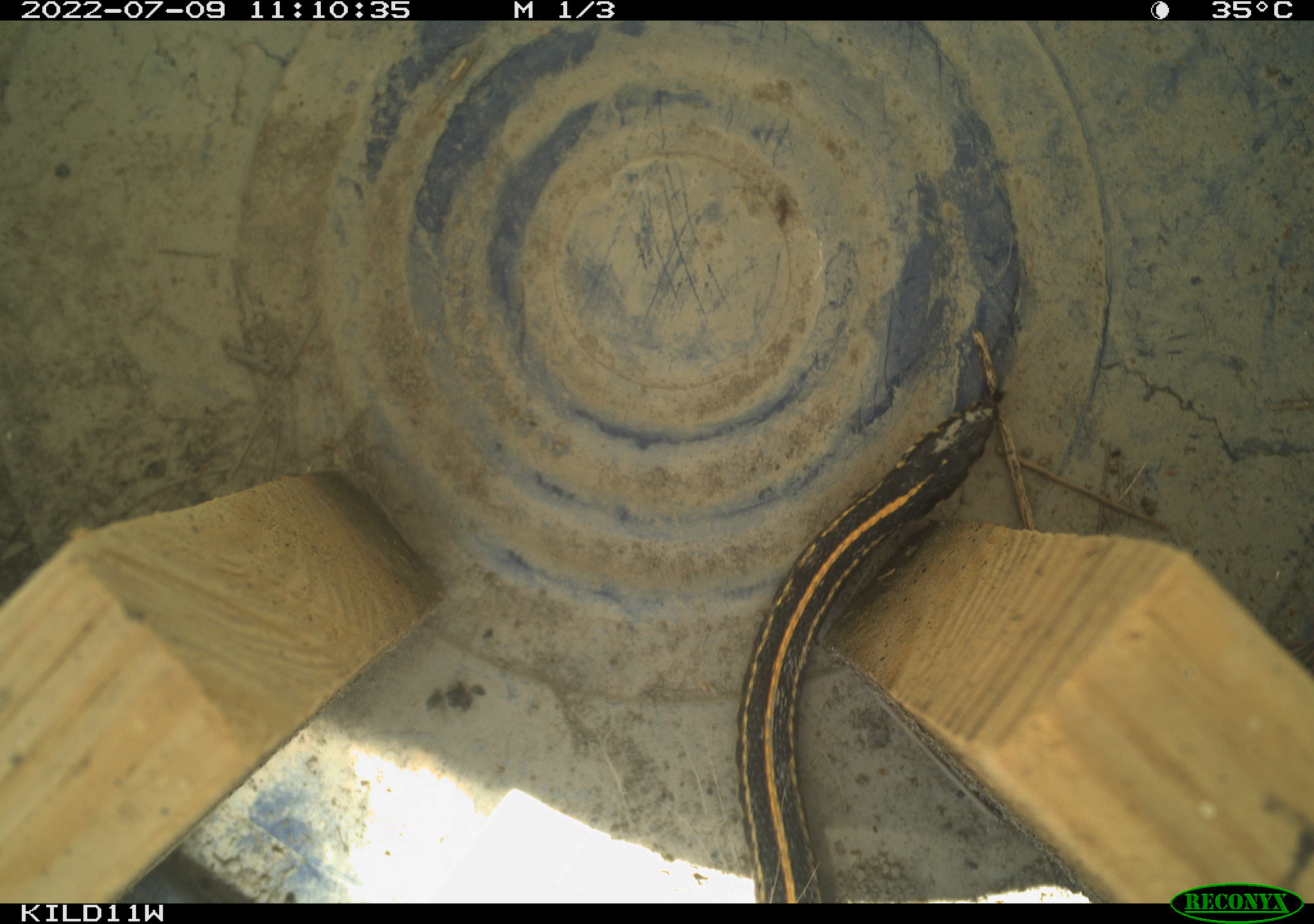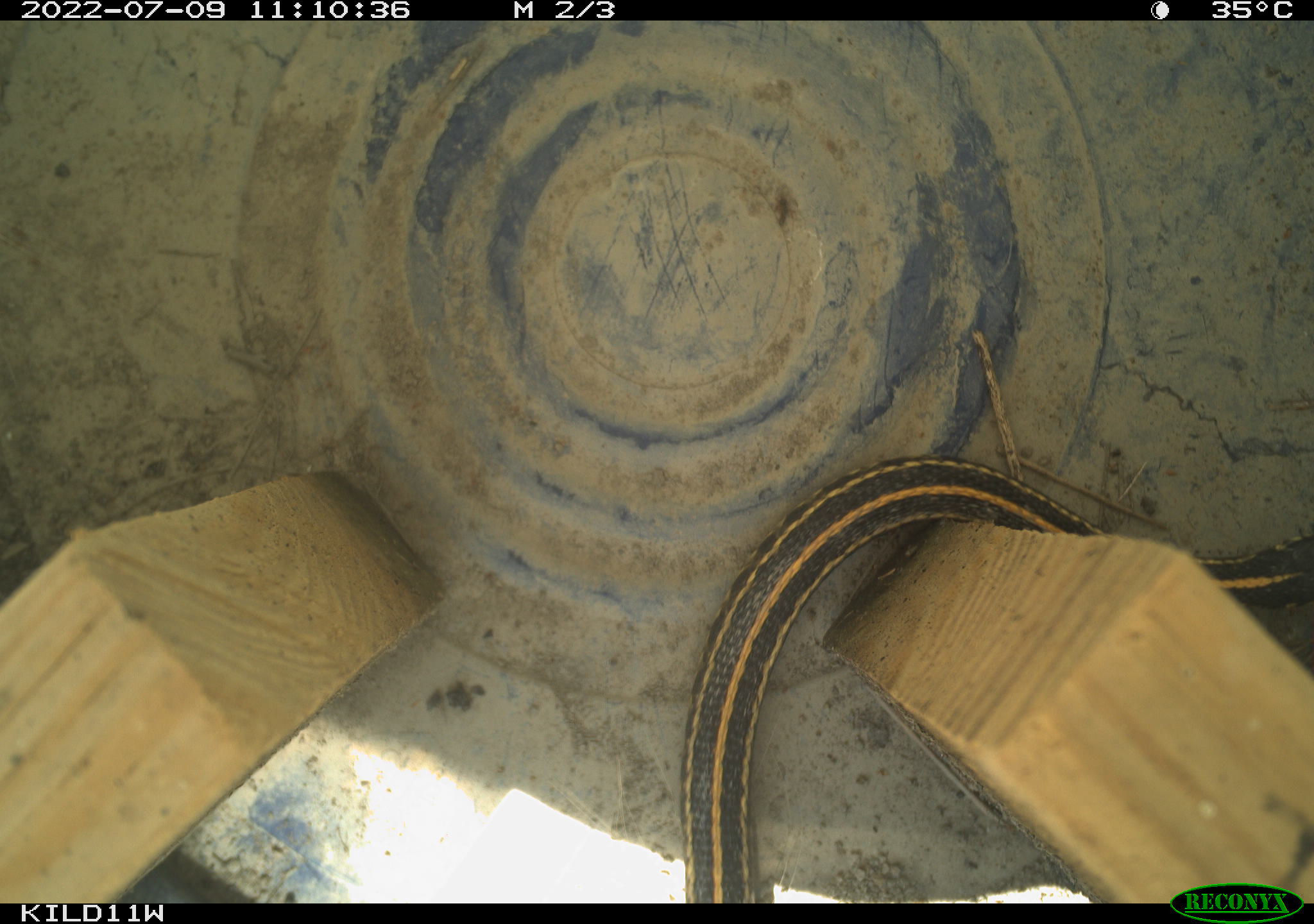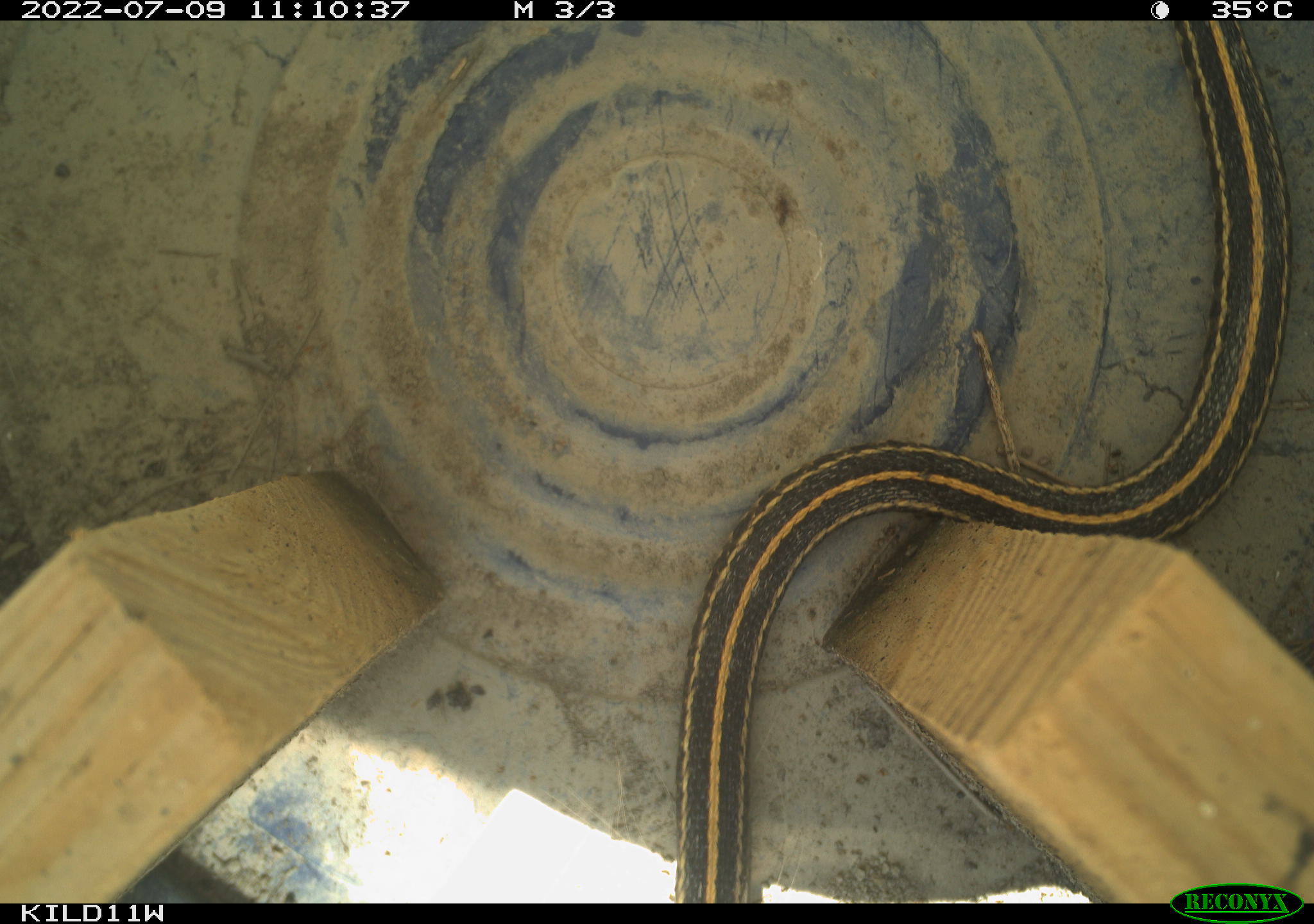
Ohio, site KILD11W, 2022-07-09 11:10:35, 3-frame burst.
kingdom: Animalia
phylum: Chordata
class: Reptilia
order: Squamata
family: Colubridae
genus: Thamnophis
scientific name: Thamnophis radix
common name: plains gartersnake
Plains gartersnake (Thamnophis radix).